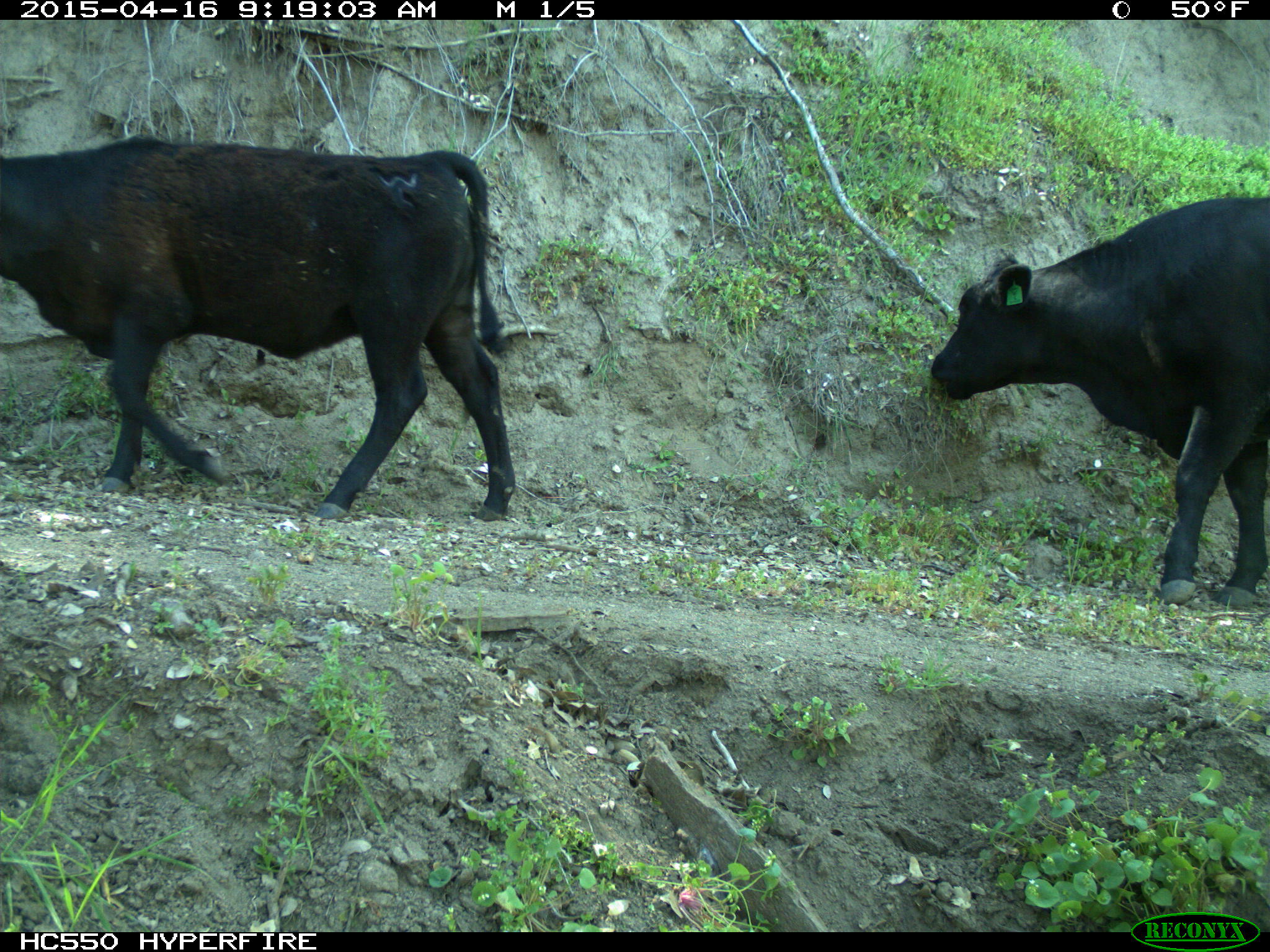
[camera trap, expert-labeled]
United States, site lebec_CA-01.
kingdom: Animalia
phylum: Chordata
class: Mammalia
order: Artiodactyla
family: Bovidae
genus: Bos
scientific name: Bos taurus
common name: domestic cow